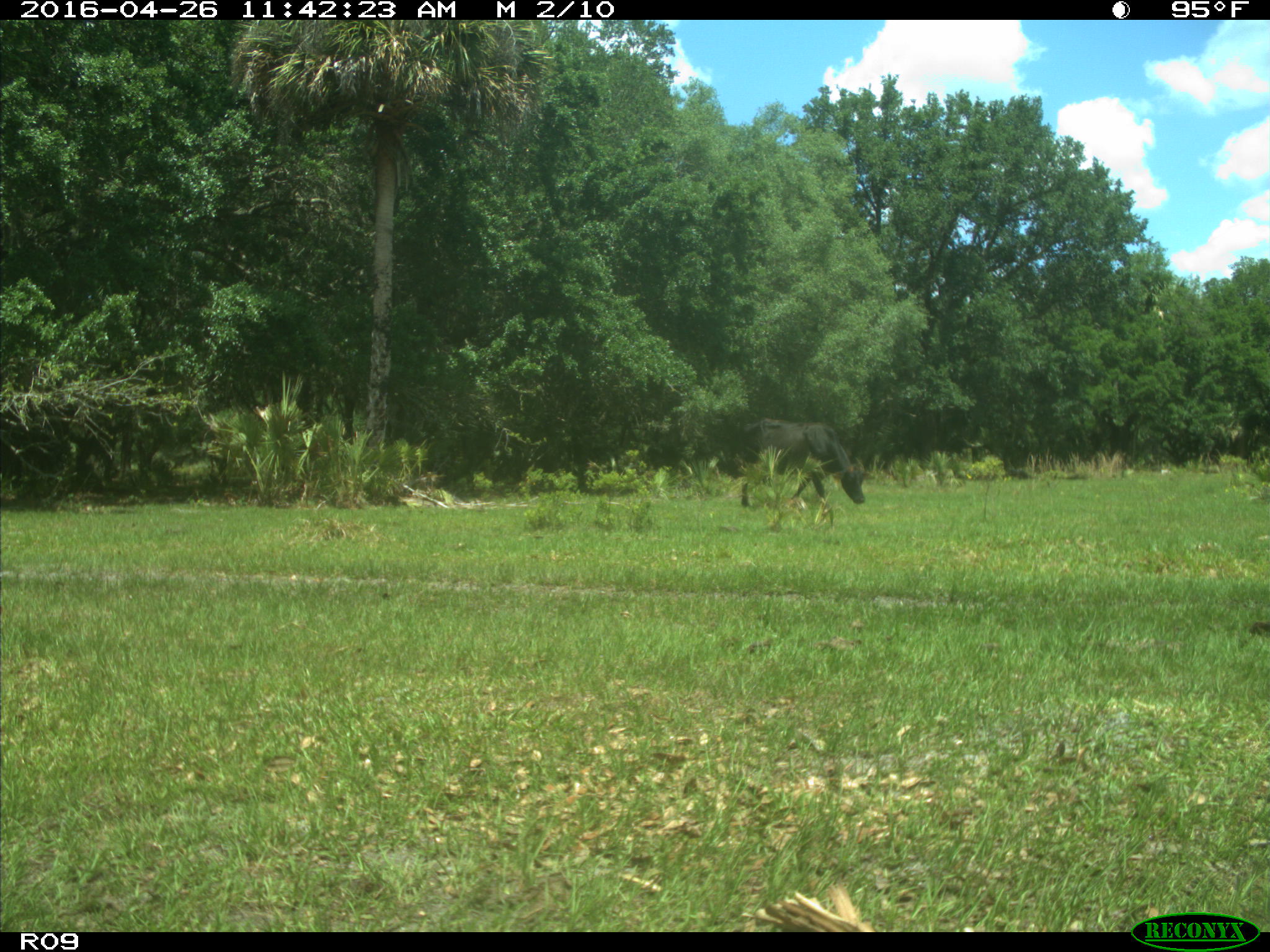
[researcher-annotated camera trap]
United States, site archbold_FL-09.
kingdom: Animalia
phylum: Chordata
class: Mammalia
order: Artiodactyla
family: Bovidae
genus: Bos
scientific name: Bos taurus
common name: domestic cow